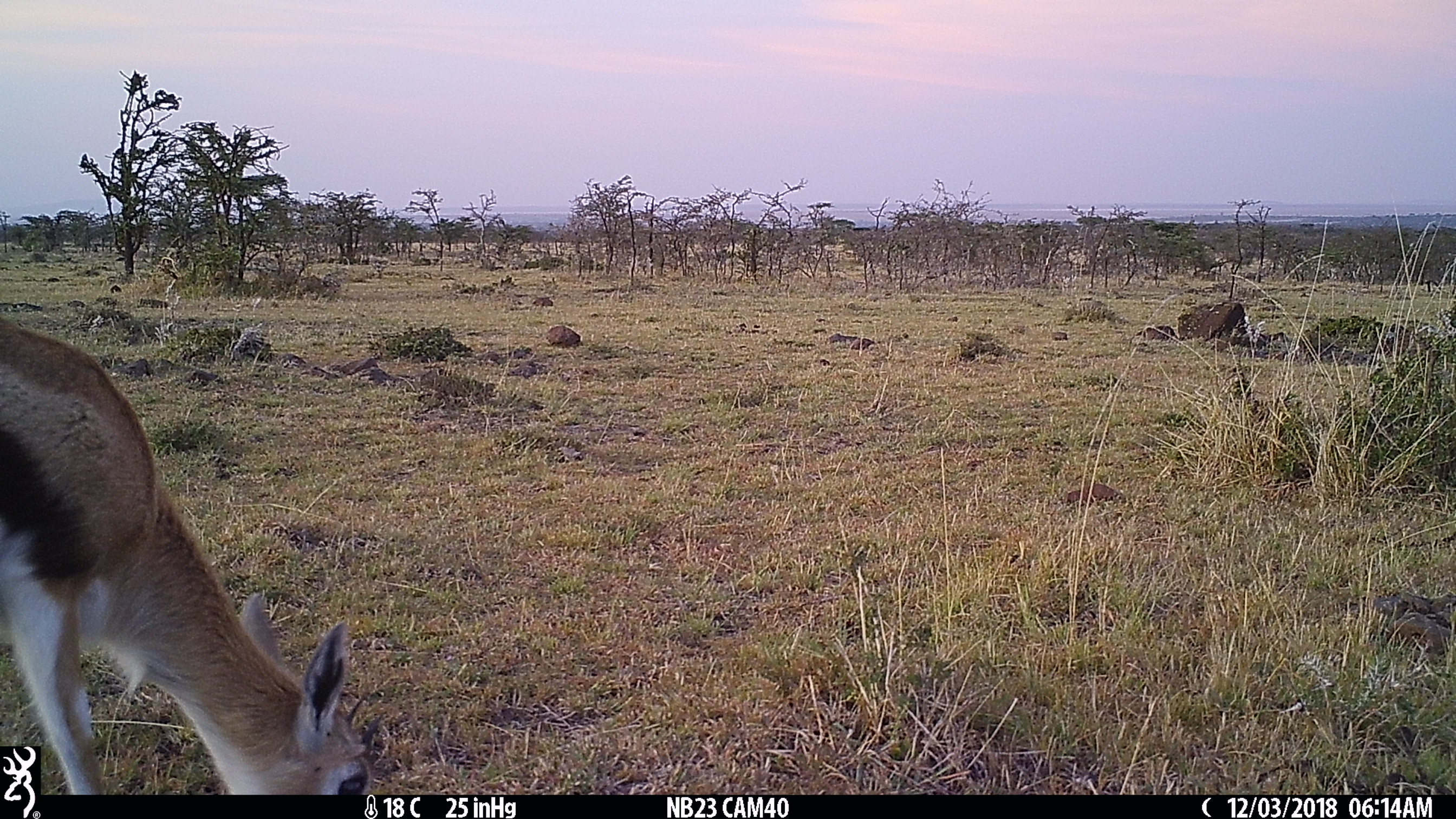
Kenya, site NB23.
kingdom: Animalia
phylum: Chordata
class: Mammalia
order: Artiodactyla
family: Bovidae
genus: Eudorcas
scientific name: Eudorcas thomsonii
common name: thomon's gazelle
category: gazelle thomsons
Gazelle thomsons (thomon's gazelle) (Eudorcas thomsonii).